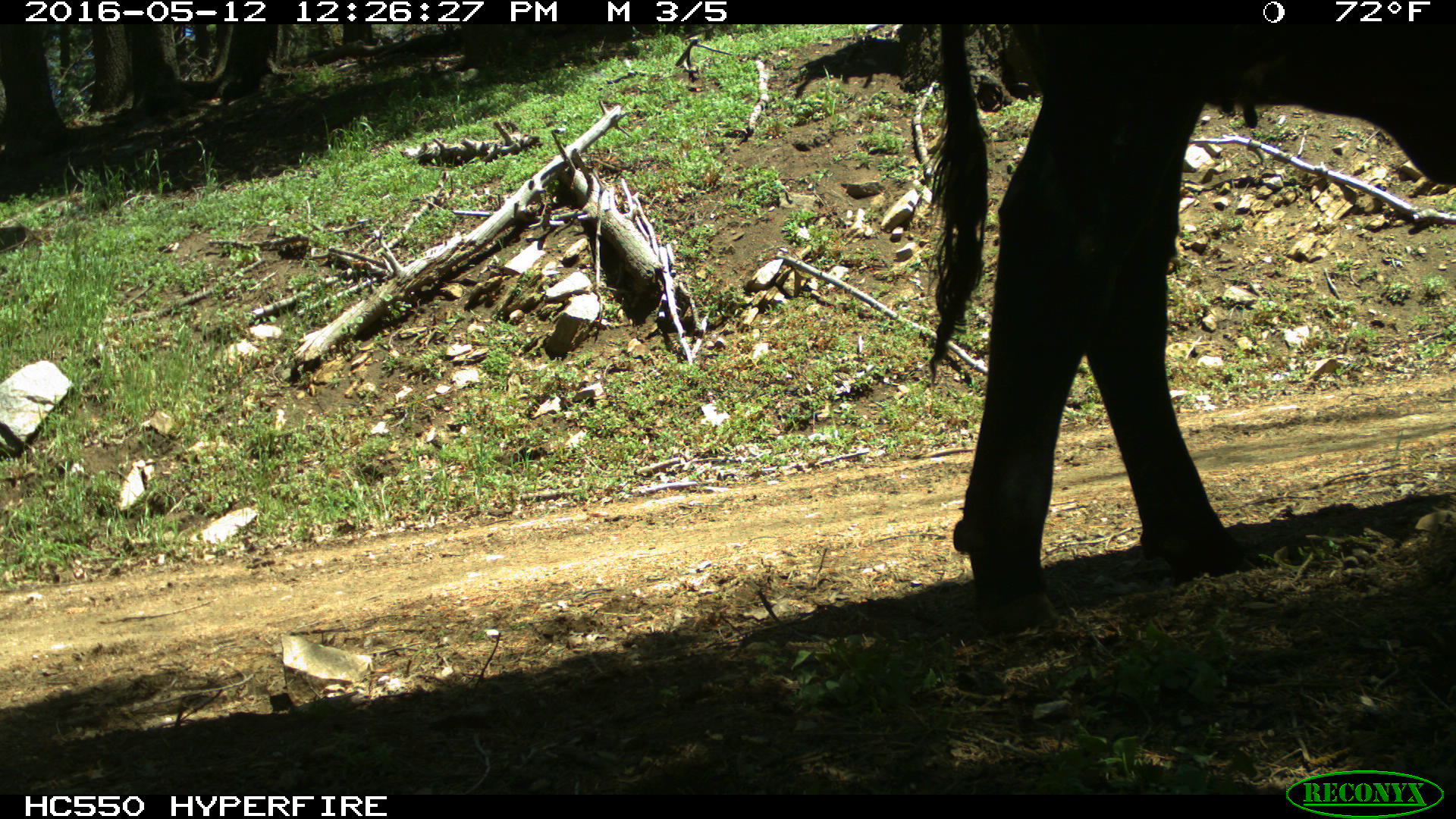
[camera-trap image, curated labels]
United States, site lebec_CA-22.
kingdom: Animalia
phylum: Chordata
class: Mammalia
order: Artiodactyla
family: Bovidae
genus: Bos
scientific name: Bos taurus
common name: domestic cow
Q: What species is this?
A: Bos taurus (domestic cow).